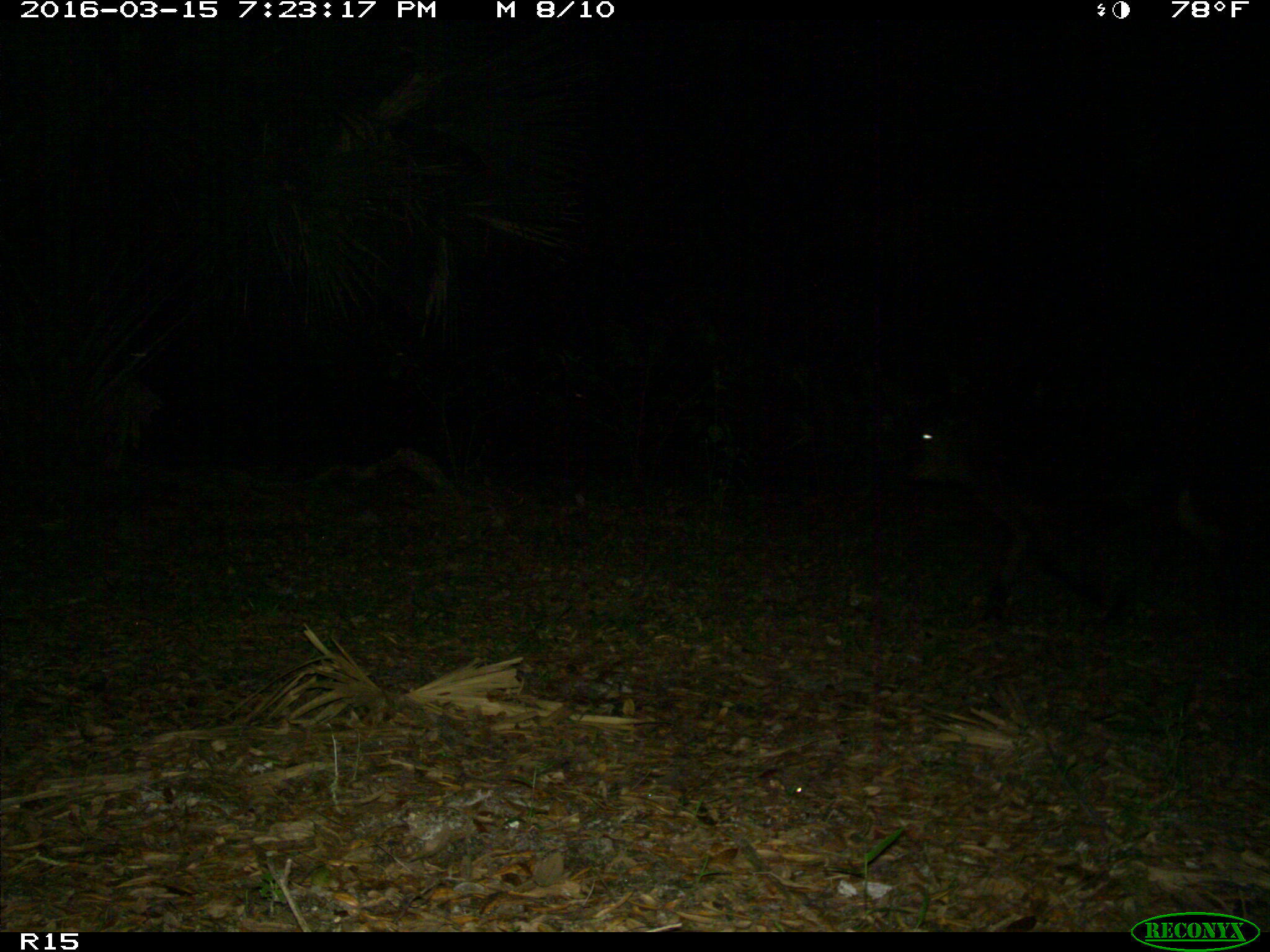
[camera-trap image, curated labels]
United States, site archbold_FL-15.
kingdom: Animalia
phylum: Chordata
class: Mammalia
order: Artiodactyla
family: Bovidae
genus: Bos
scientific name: Bos taurus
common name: domestic cow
Bos taurus (domestic cow).